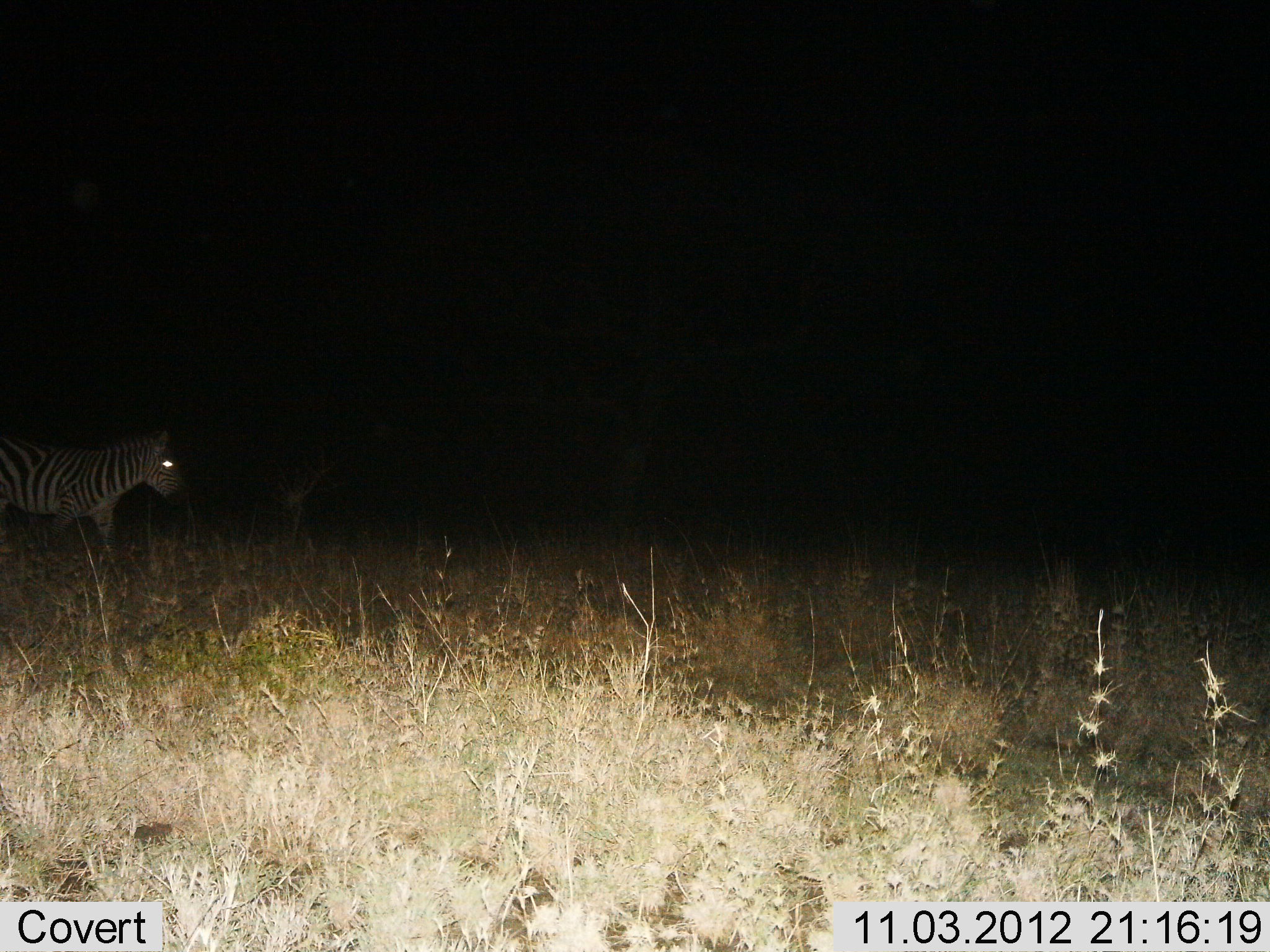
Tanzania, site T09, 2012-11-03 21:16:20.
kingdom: Animalia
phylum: Chordata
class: Mammalia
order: Perissodactyla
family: Equidae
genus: Equus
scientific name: Equus quagga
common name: plains zebra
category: zebra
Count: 1.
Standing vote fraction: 55%.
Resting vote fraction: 0%.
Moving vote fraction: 45%.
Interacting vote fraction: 0%.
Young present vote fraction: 0%.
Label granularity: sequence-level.